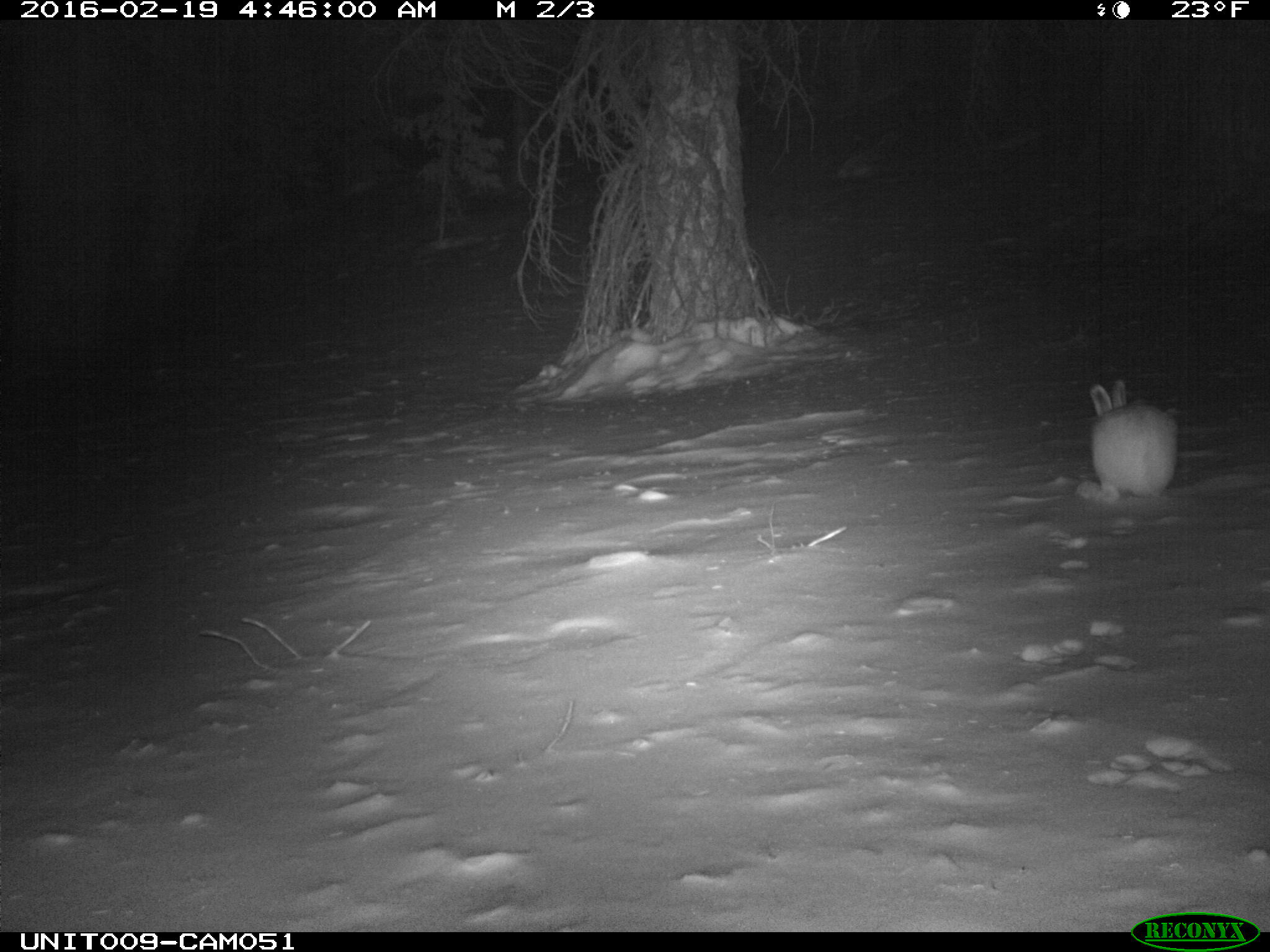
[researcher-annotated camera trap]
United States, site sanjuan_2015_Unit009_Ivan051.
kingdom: Animalia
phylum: Chordata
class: Mammalia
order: Lagomorpha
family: Leporidae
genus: Lepus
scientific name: Lepus americanus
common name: snowshoe hare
Lepus americanus (snowshoe hare).